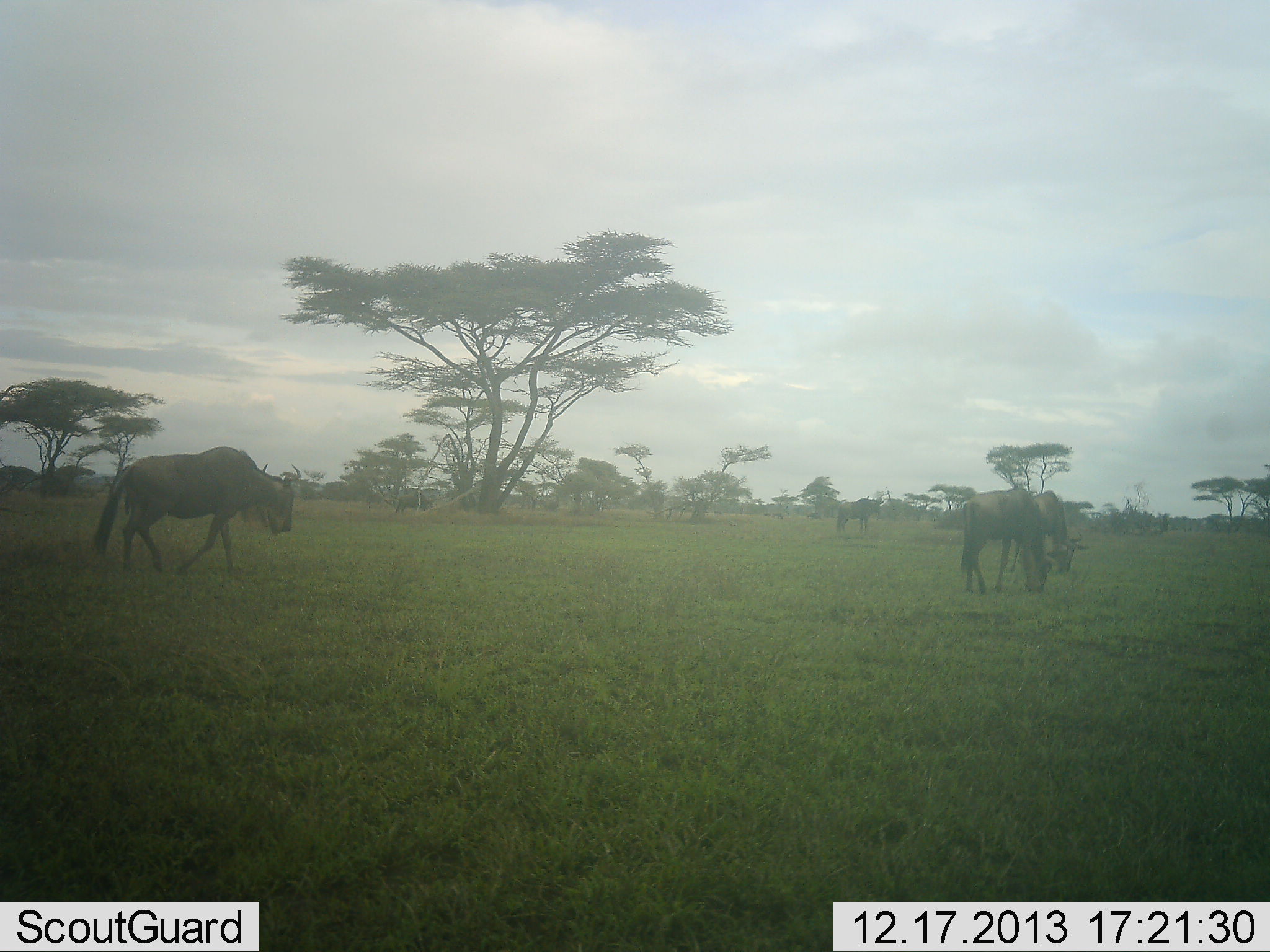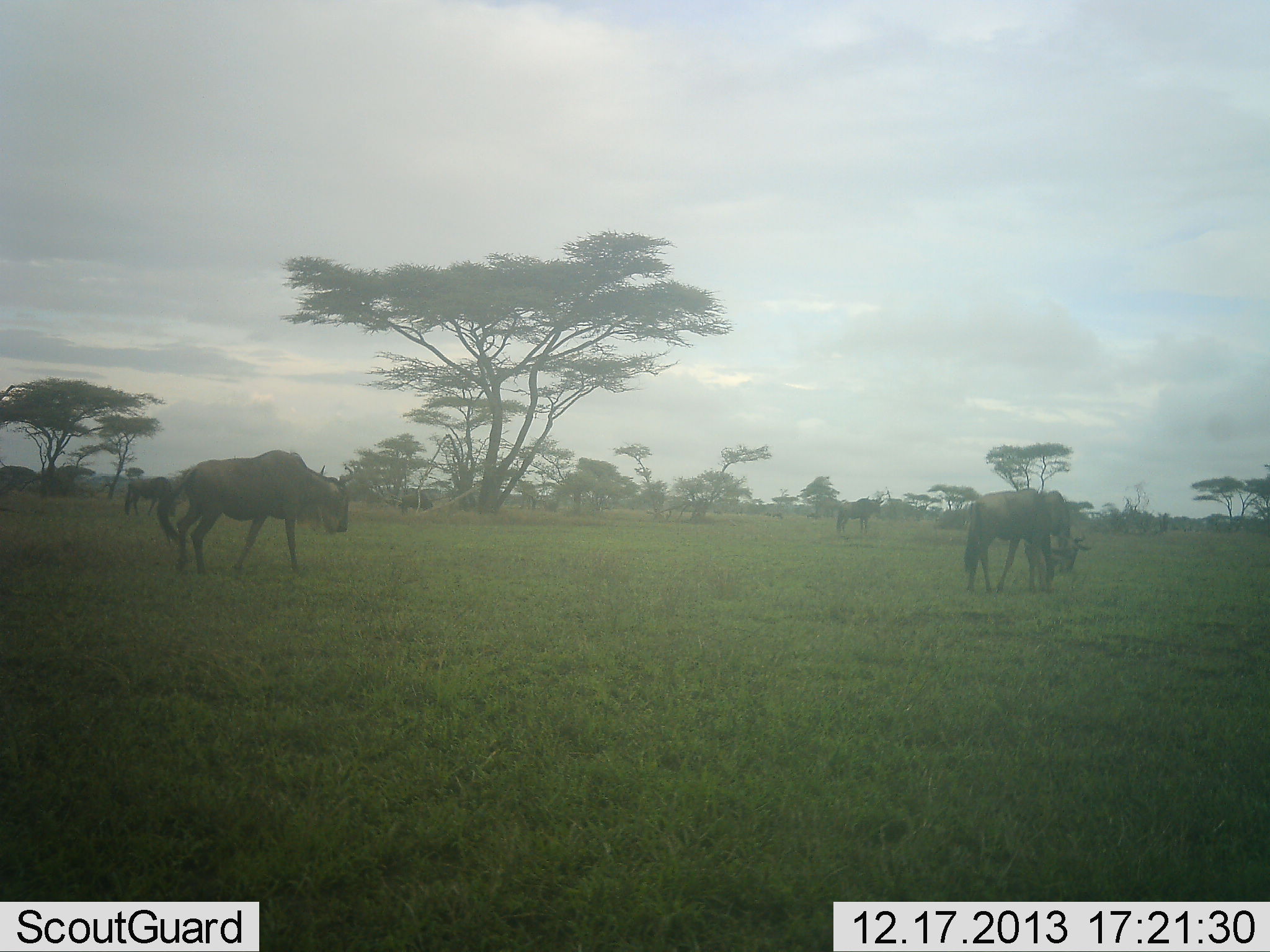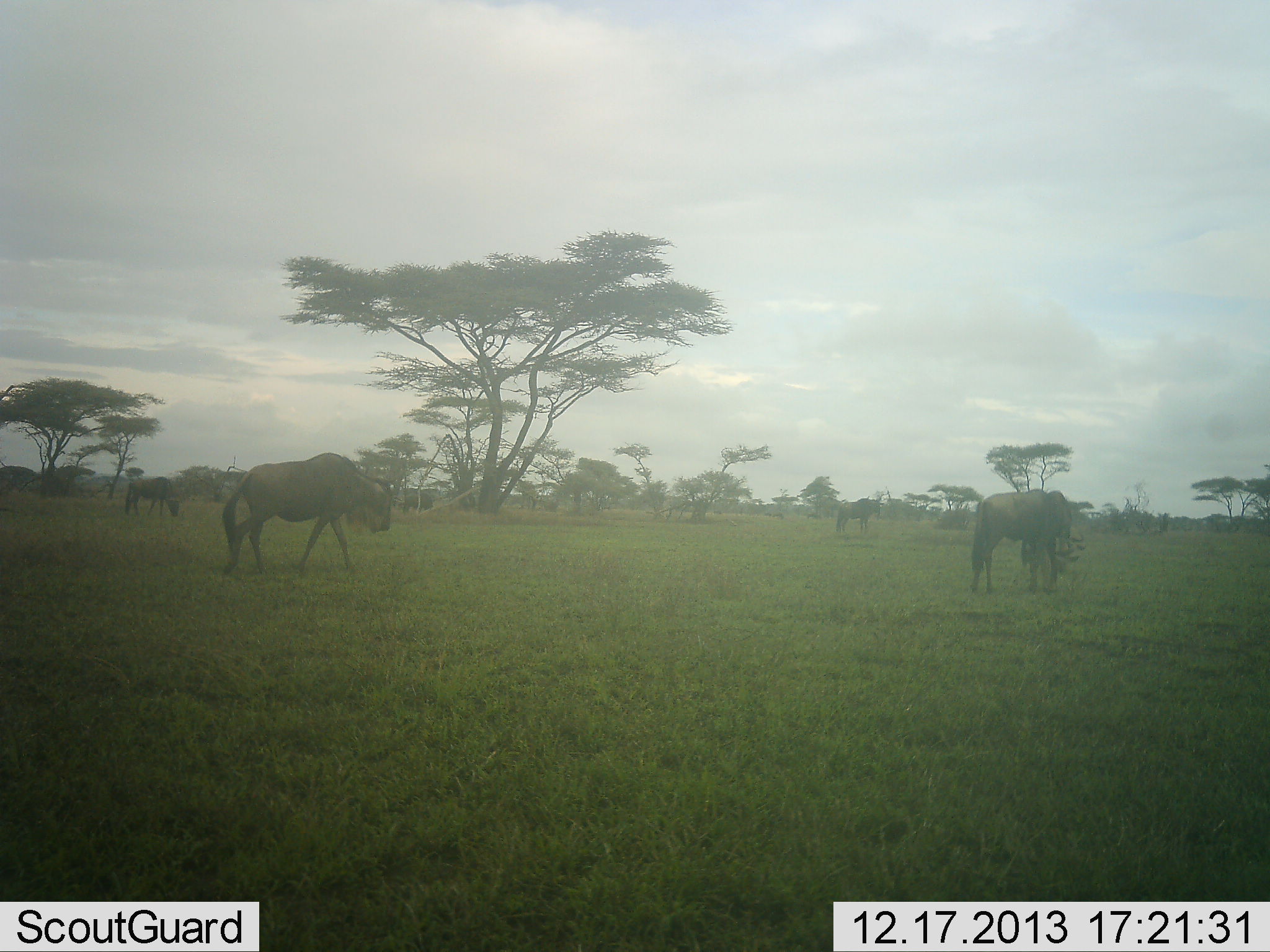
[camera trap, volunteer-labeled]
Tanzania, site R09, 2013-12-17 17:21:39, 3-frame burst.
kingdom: Animalia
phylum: Chordata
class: Mammalia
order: Artiodactyla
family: Bovidae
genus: Connochaetes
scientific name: Connochaetes taurinus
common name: blue wildebeest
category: wildebeest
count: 5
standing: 50%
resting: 0%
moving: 70%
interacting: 0%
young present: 0%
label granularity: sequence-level